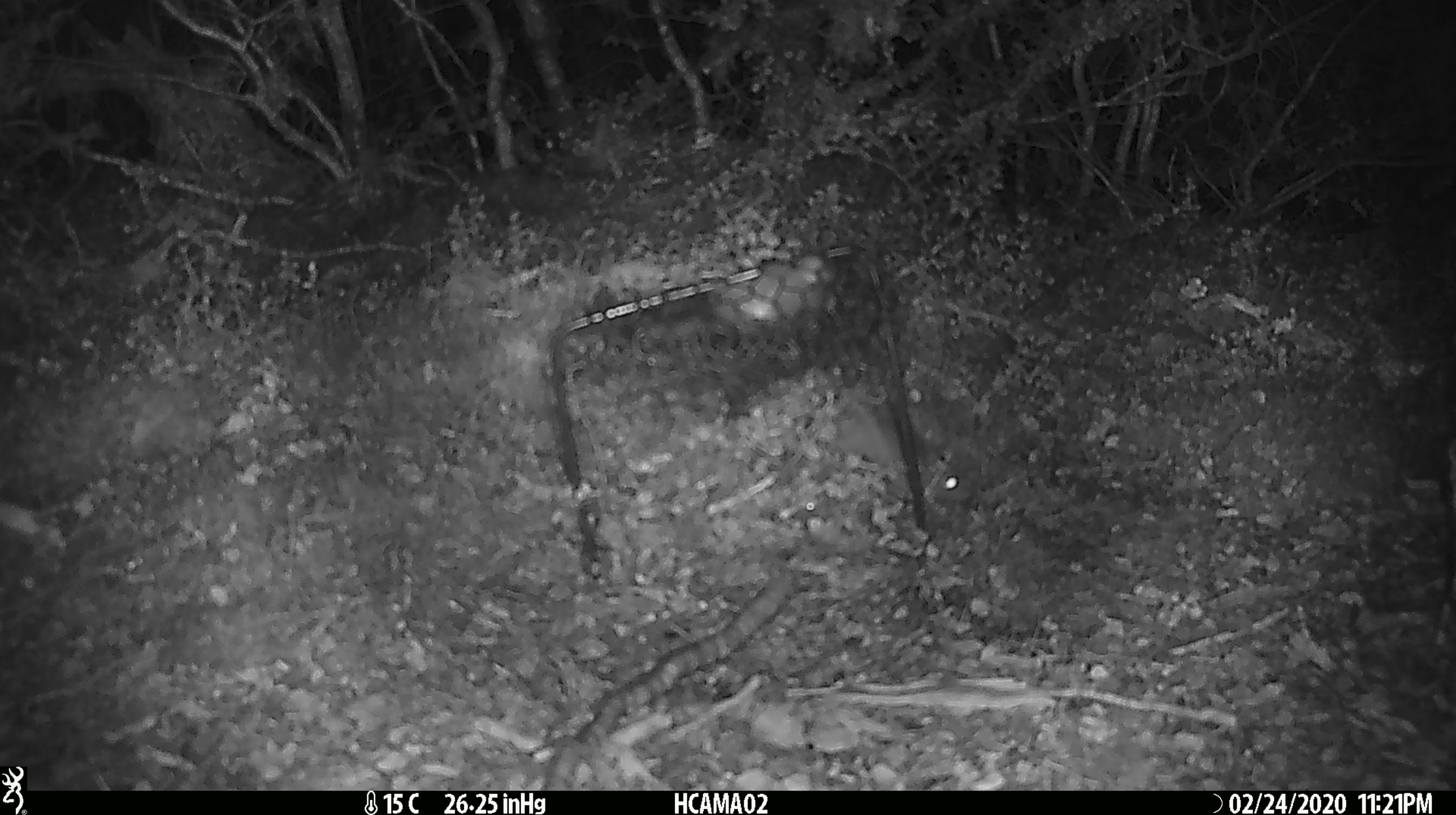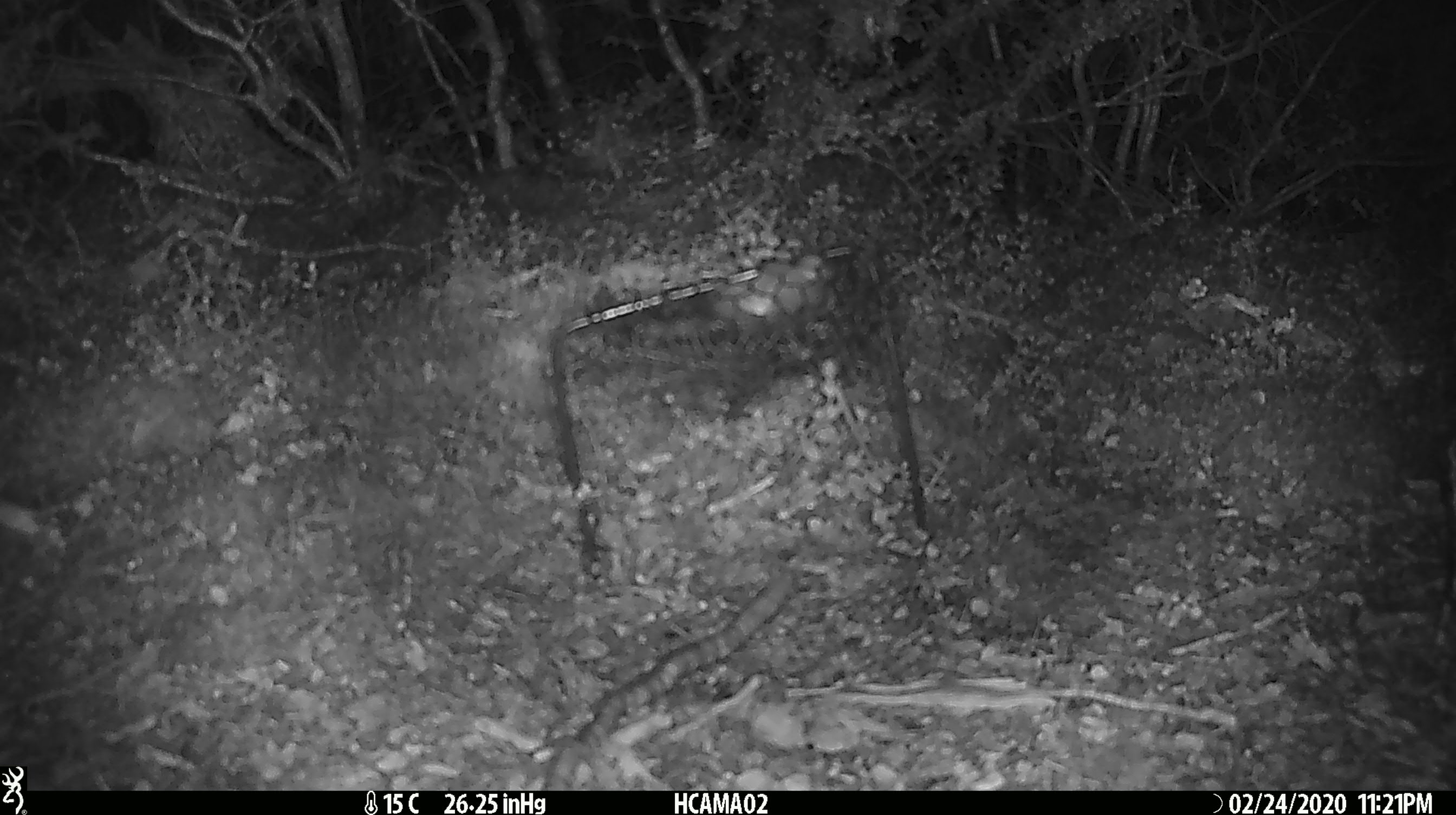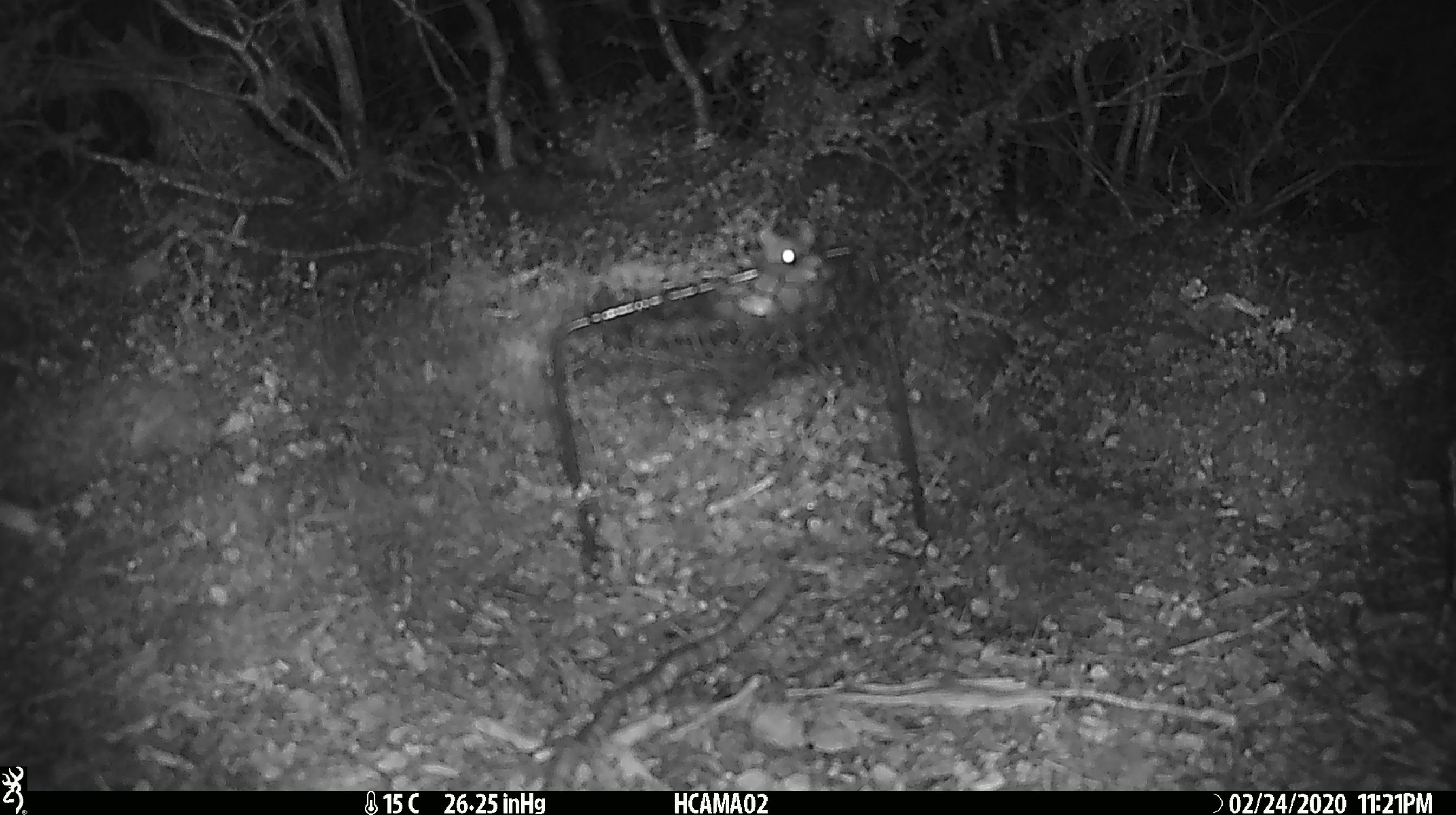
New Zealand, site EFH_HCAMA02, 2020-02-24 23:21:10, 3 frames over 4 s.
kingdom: Animalia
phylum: Chordata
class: Mammalia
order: Rodentia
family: Muridae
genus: Mus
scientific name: Mus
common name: mouse